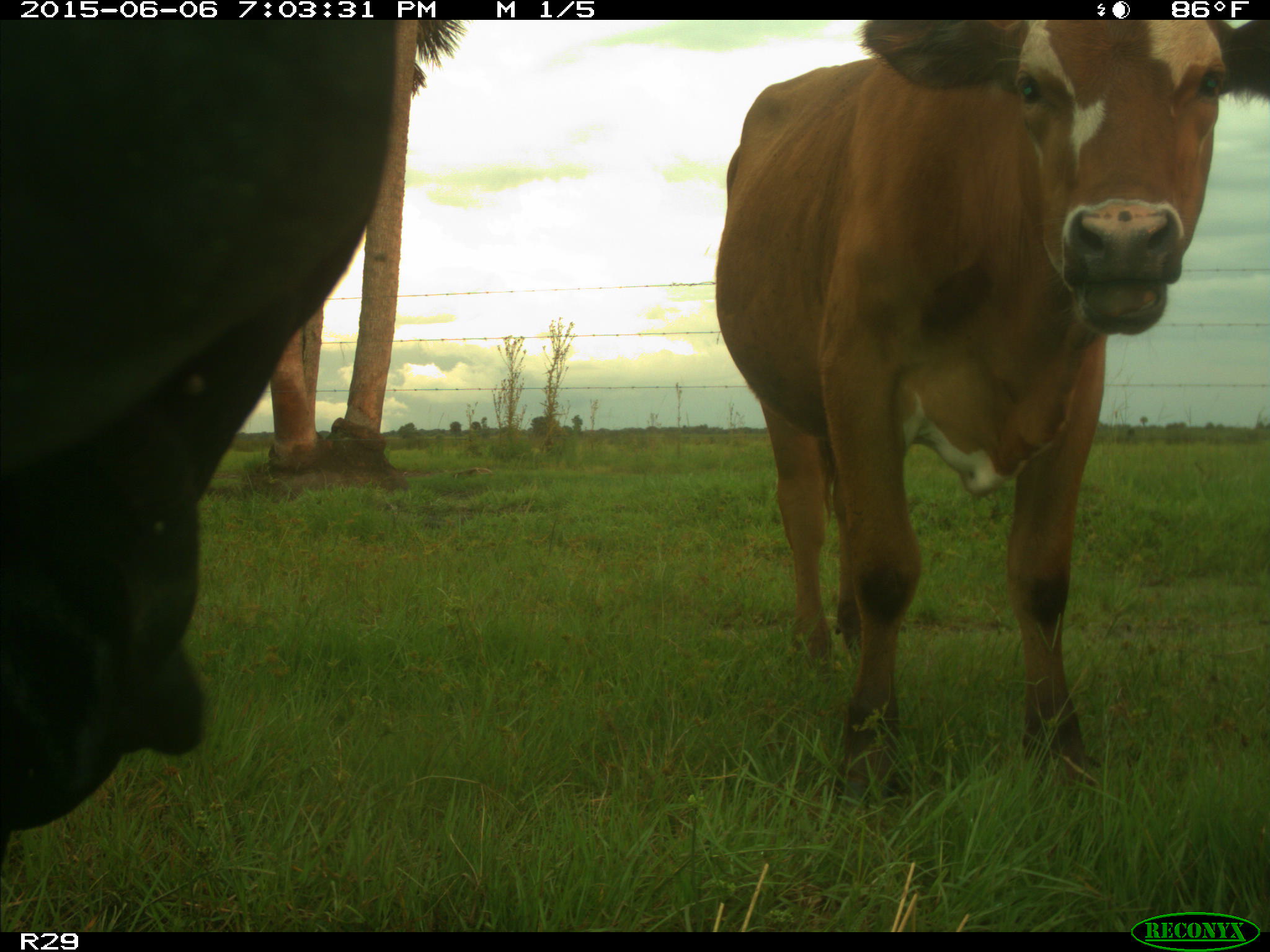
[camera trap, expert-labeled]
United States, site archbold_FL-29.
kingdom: Animalia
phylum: Chordata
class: Mammalia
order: Artiodactyla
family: Bovidae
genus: Bos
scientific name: Bos taurus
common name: domestic cow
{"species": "Bos taurus (domestic cow)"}